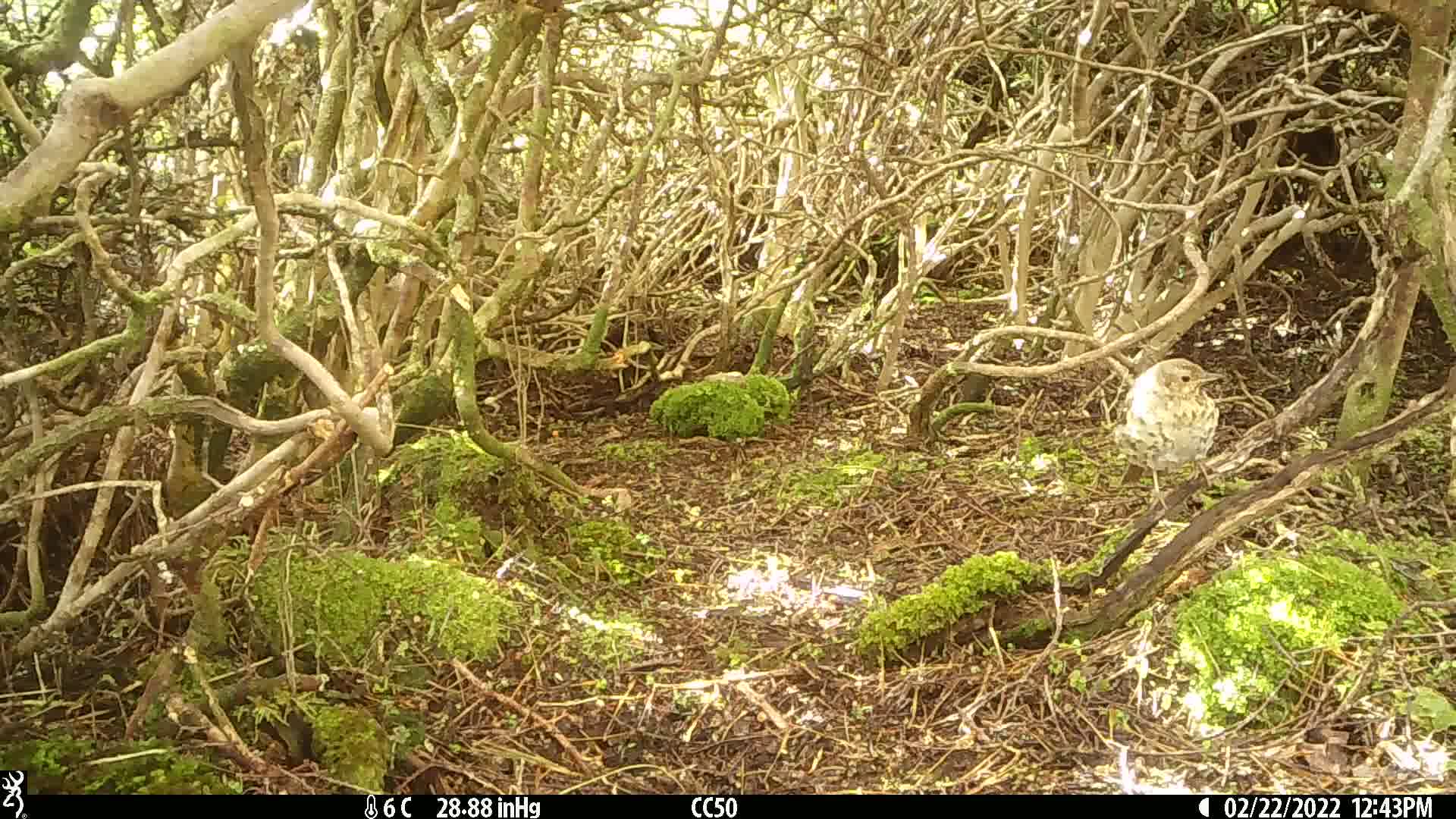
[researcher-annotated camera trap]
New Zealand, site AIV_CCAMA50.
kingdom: Animalia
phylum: Chordata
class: Aves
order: Passeriformes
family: Turdidae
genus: Turdus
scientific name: Turdus philomelos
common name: song thrush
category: thrush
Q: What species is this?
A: Thrush (song thrush) (Turdus philomelos).